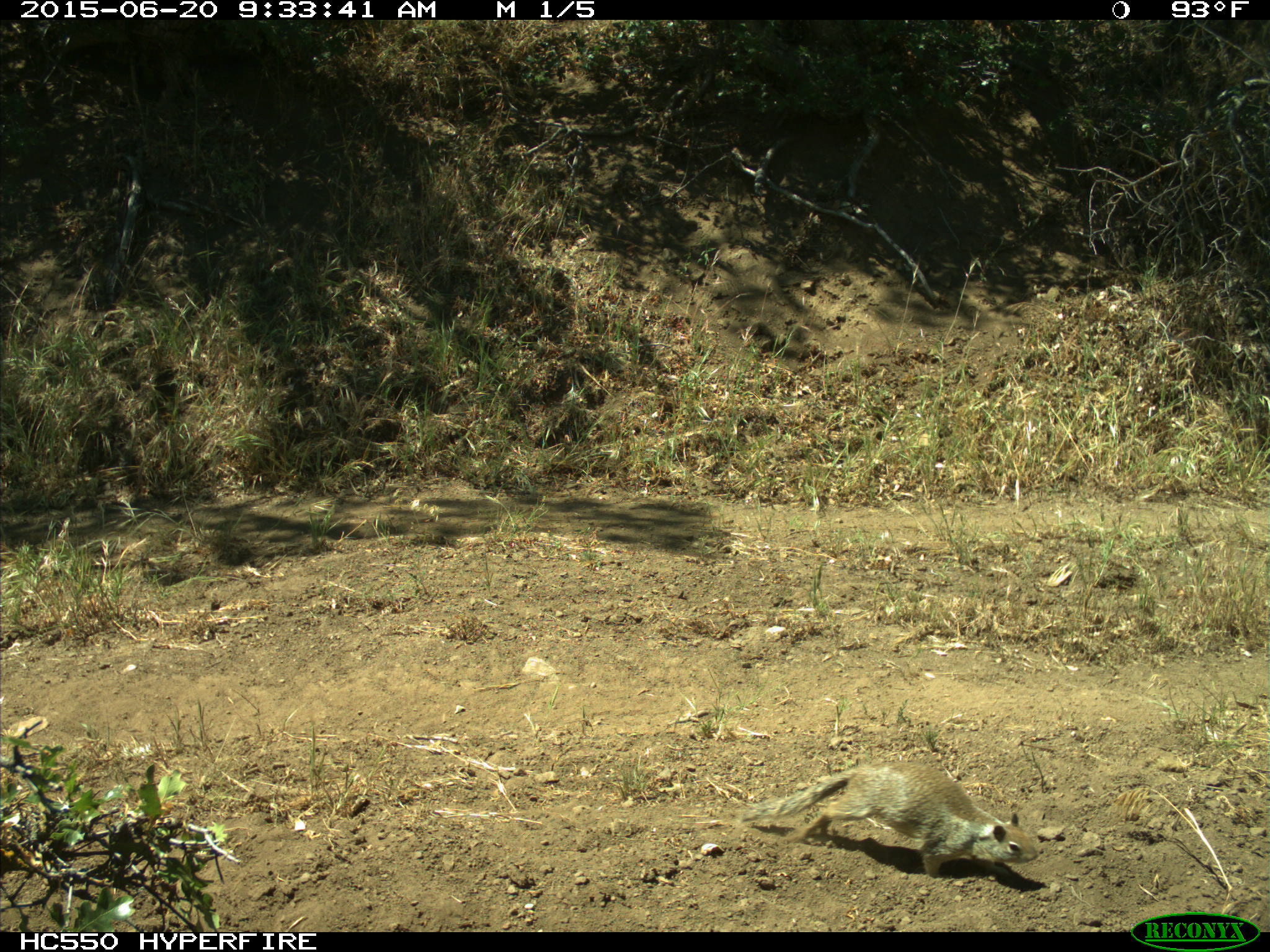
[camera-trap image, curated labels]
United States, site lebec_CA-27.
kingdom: Animalia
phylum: Chordata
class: Mammalia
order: Rodentia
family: Sciuridae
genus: Otospermophilus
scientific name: Otospermophilus beecheyi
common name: california ground squirrel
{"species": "Otospermophilus beecheyi (california ground squirrel)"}